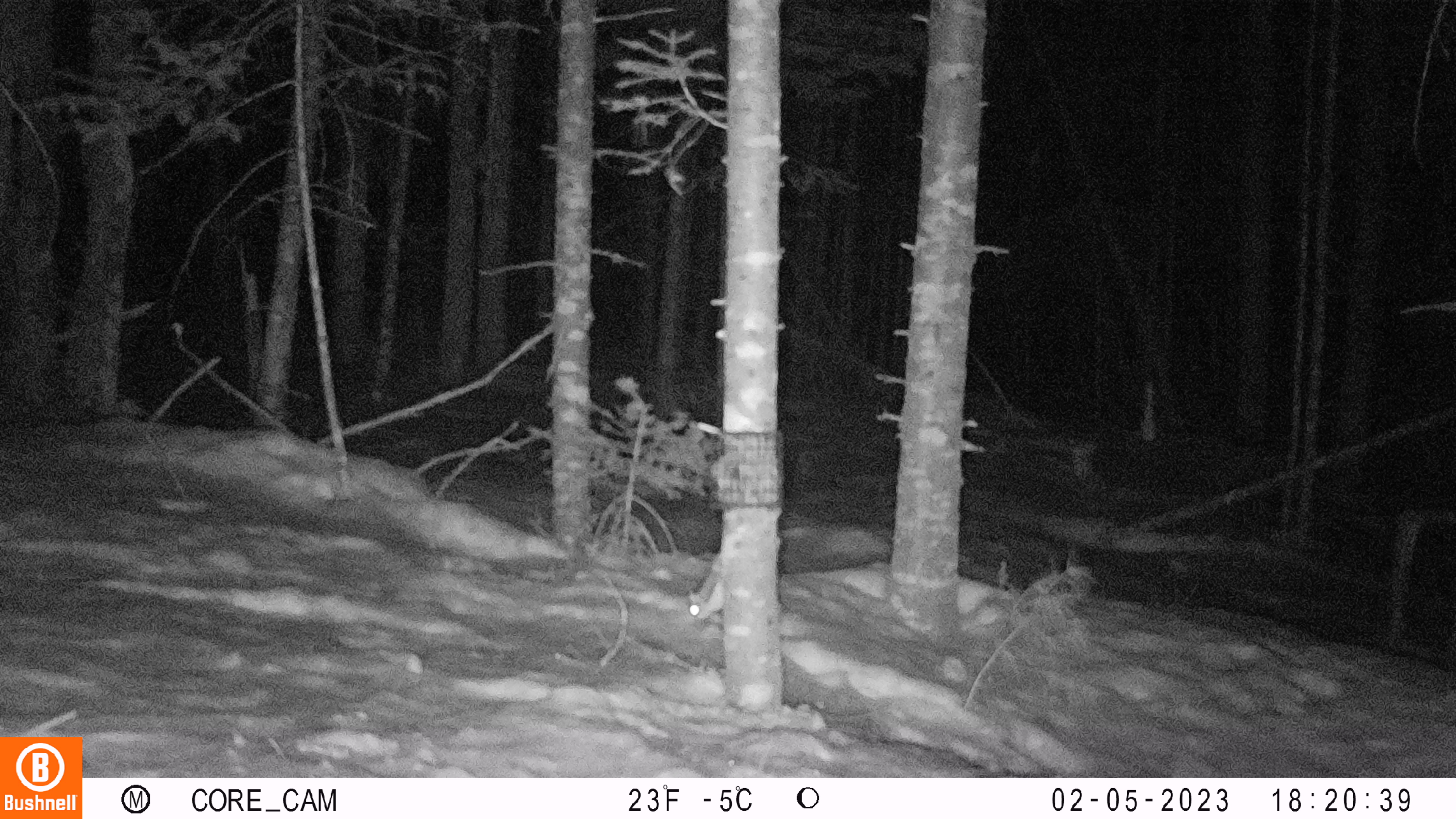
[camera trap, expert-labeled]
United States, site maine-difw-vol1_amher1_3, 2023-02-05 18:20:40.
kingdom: Animalia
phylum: Chordata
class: Mammalia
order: Rodentia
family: Sciuridae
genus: Glaucomys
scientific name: Glaucomys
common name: flying squirrel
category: flying squirrel sp.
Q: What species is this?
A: Flying squirrel sp. (flying squirrel) (Glaucomys).